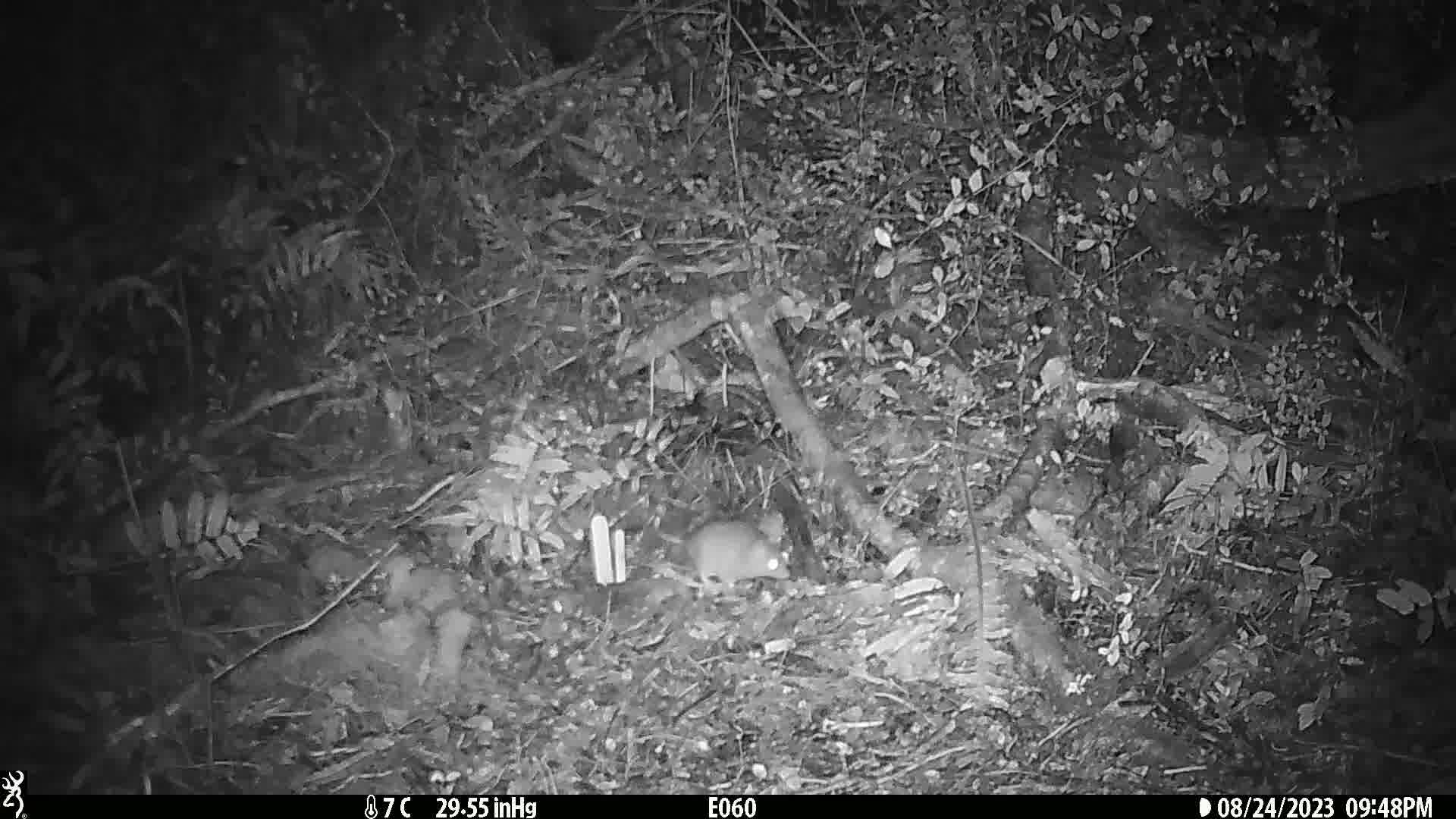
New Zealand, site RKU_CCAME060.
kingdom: Animalia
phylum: Chordata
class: Mammalia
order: Rodentia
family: Muridae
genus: Rattus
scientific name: Rattus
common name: rat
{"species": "rat (Rattus)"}